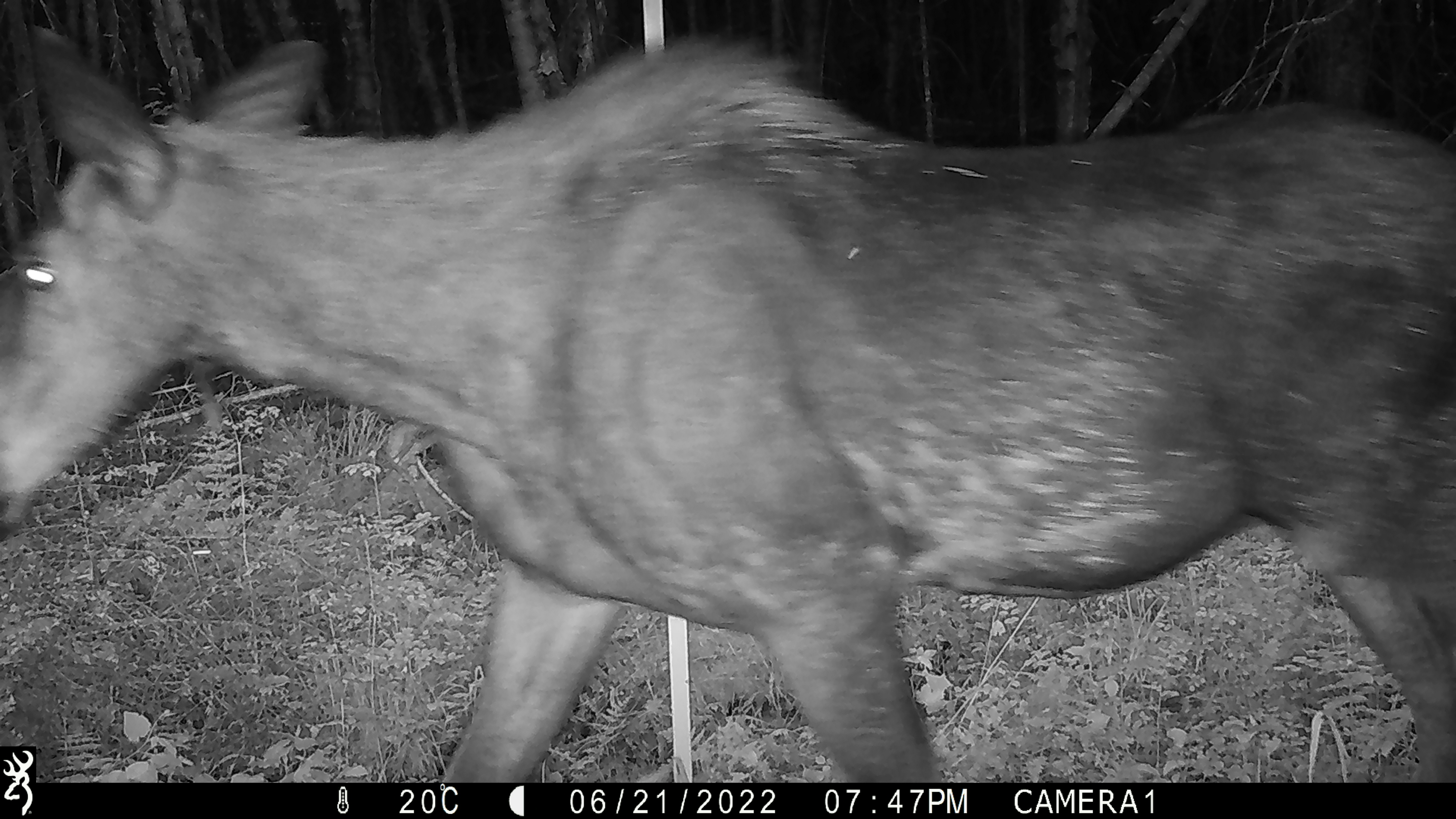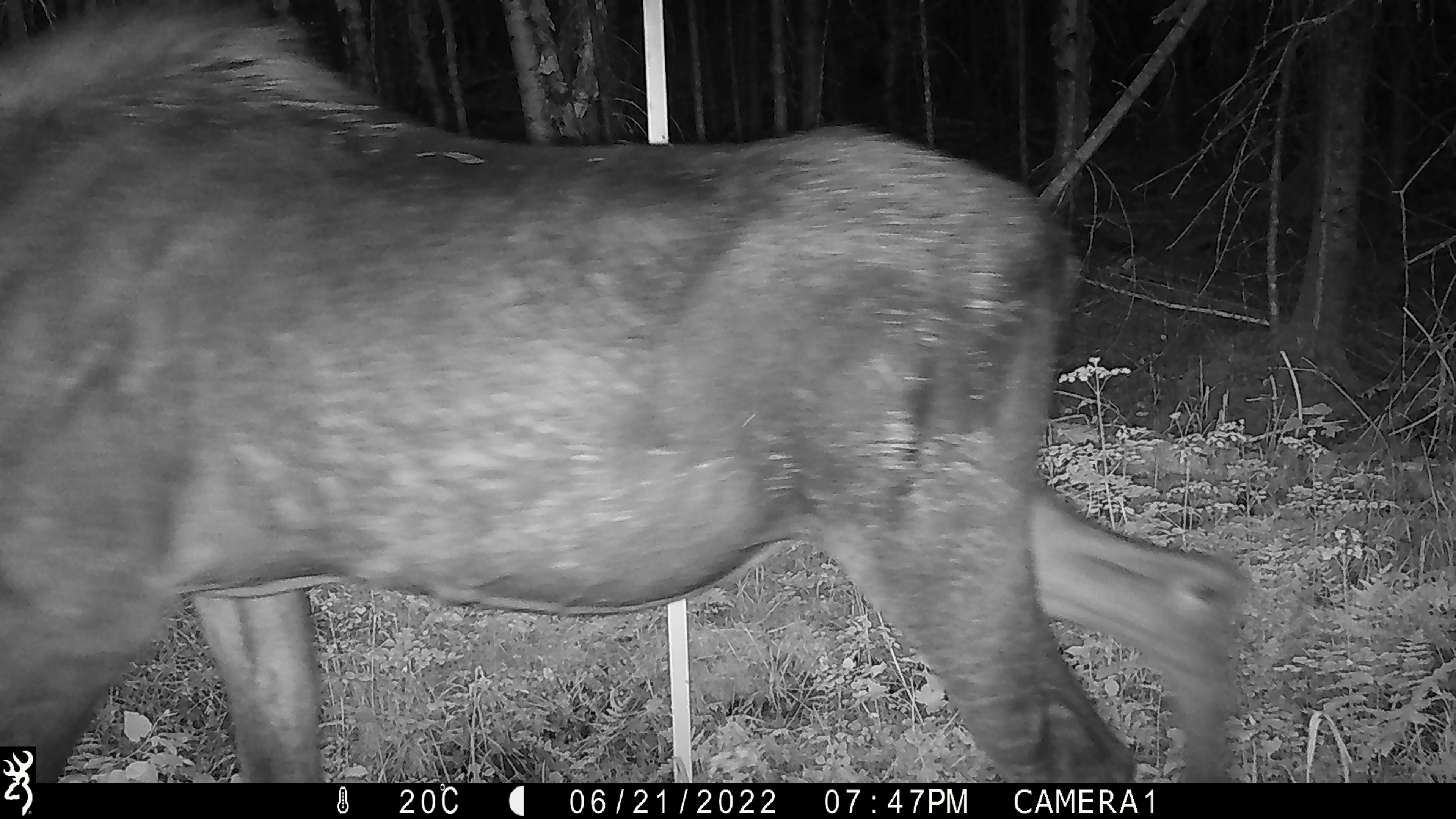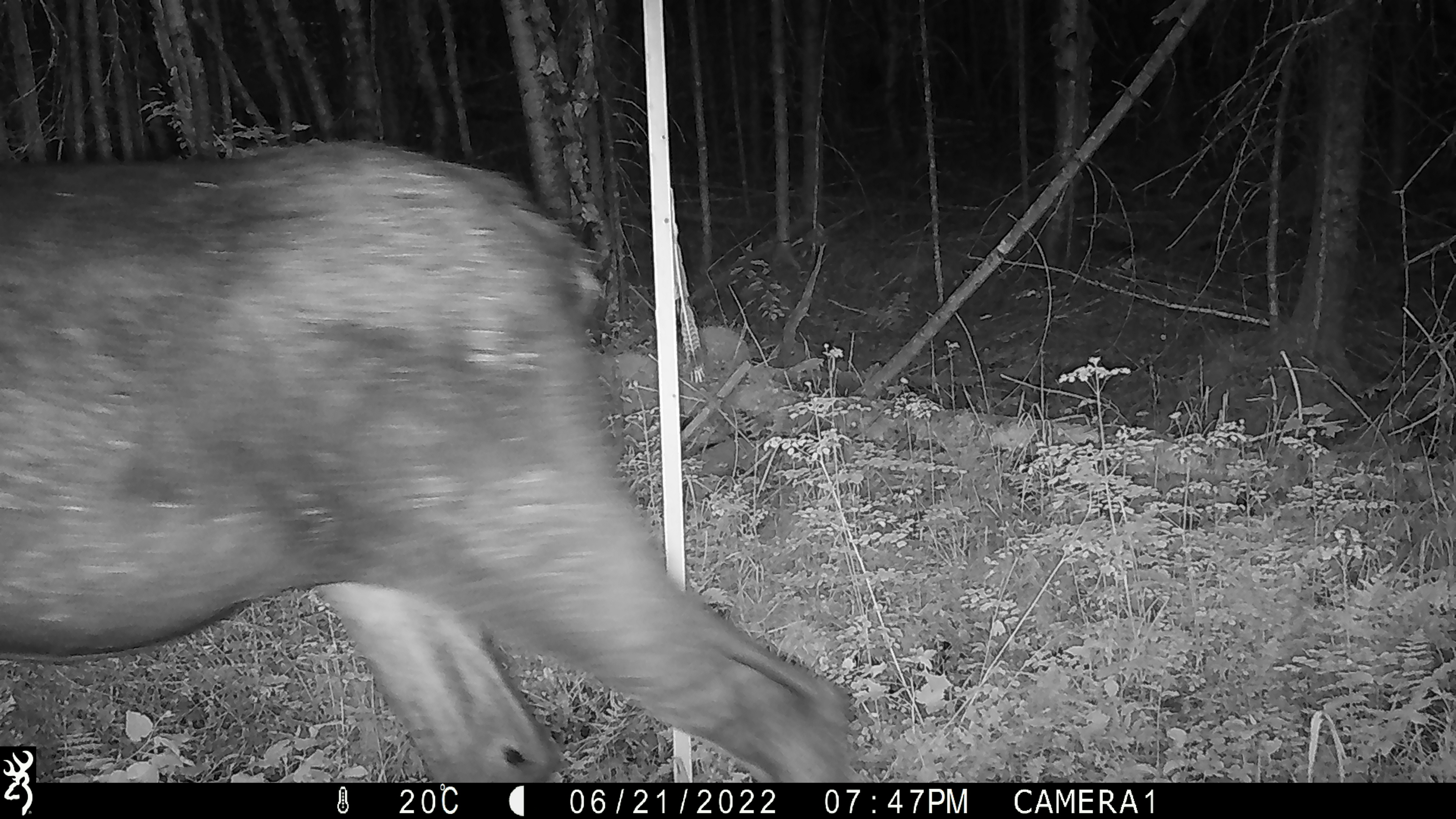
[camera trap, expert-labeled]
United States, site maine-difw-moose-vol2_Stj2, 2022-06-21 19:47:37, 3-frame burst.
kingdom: Animalia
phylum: Chordata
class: Mammalia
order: Artiodactyla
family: Cervidae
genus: Alces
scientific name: Alces alces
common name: moose